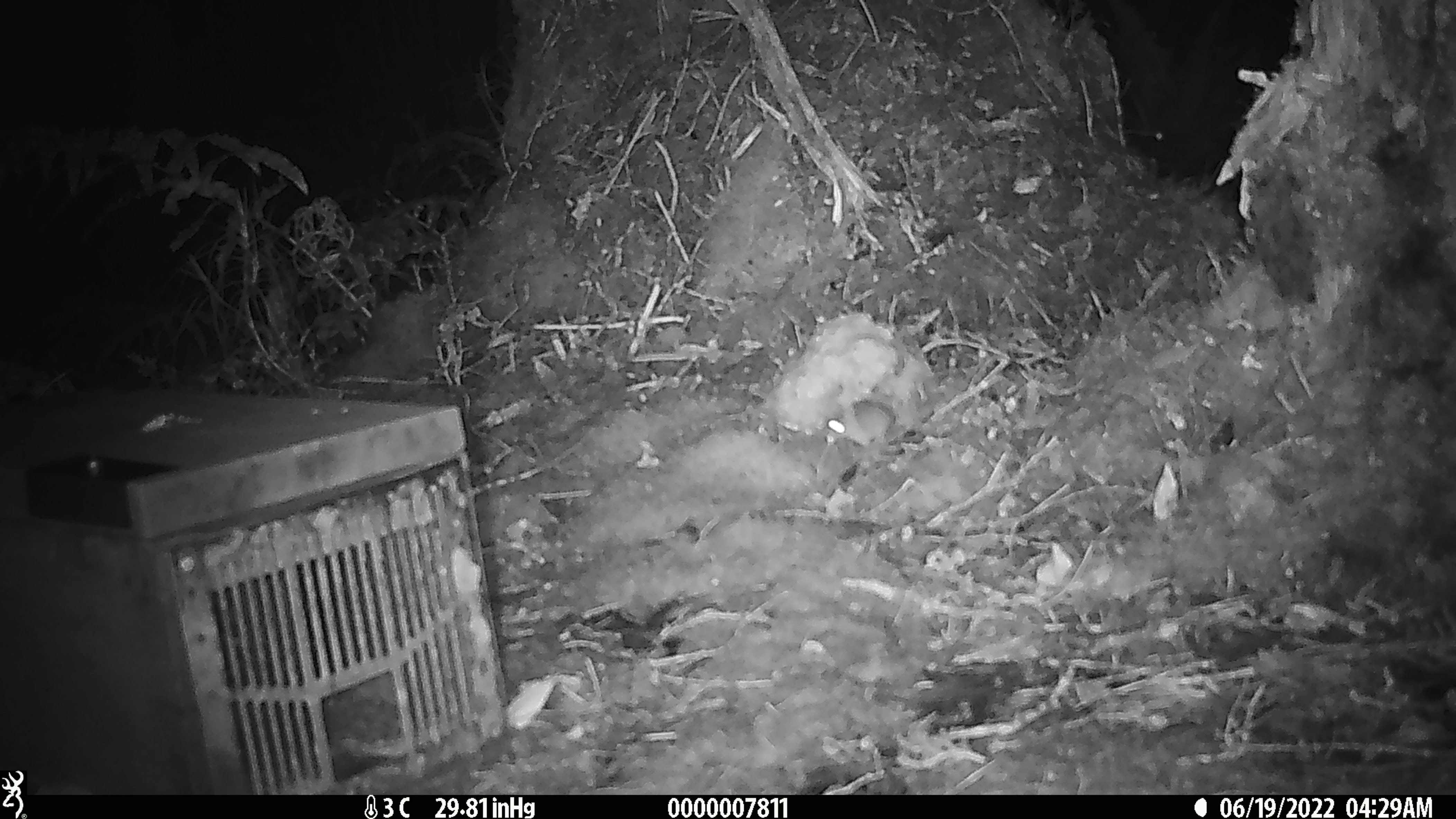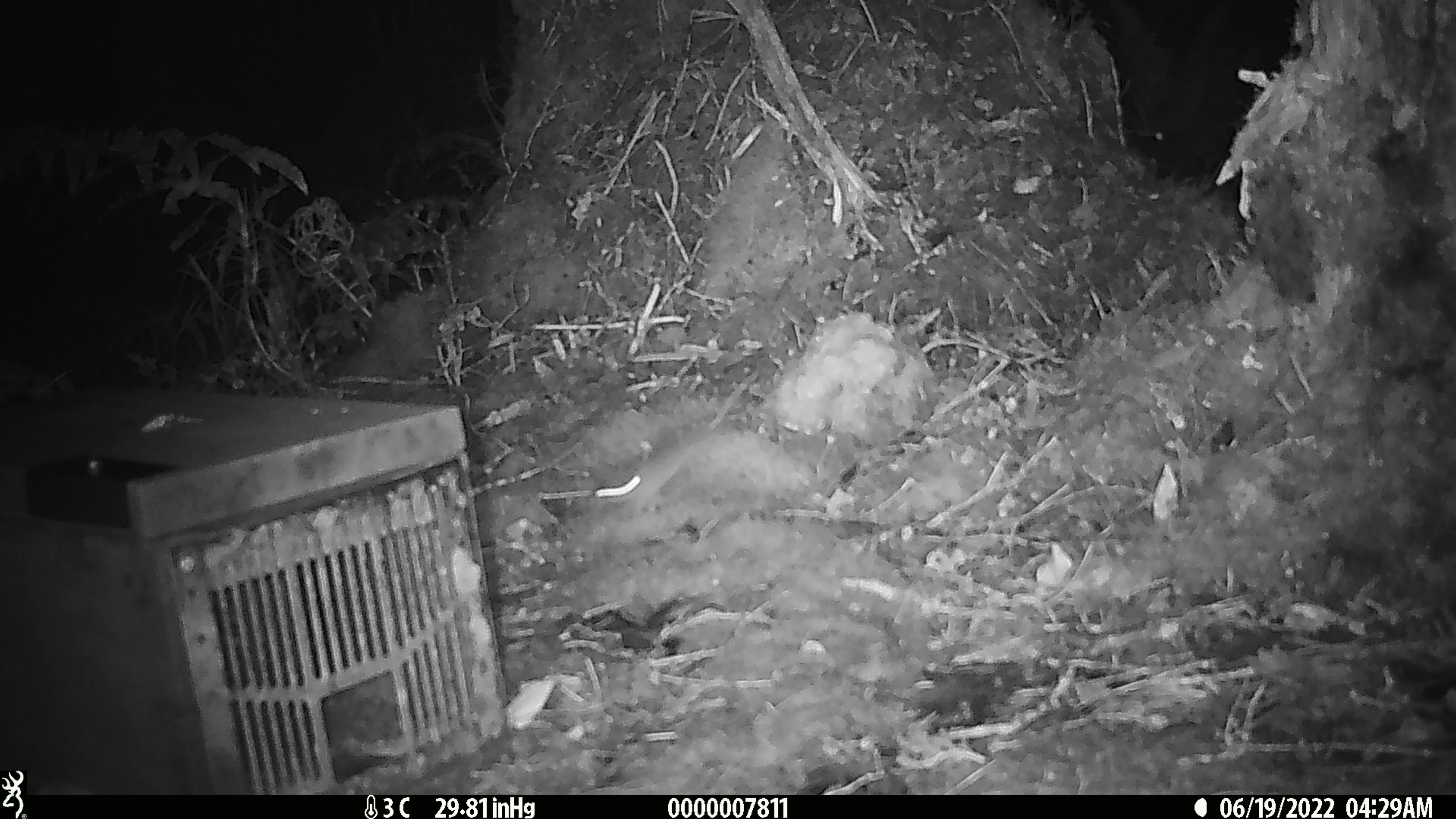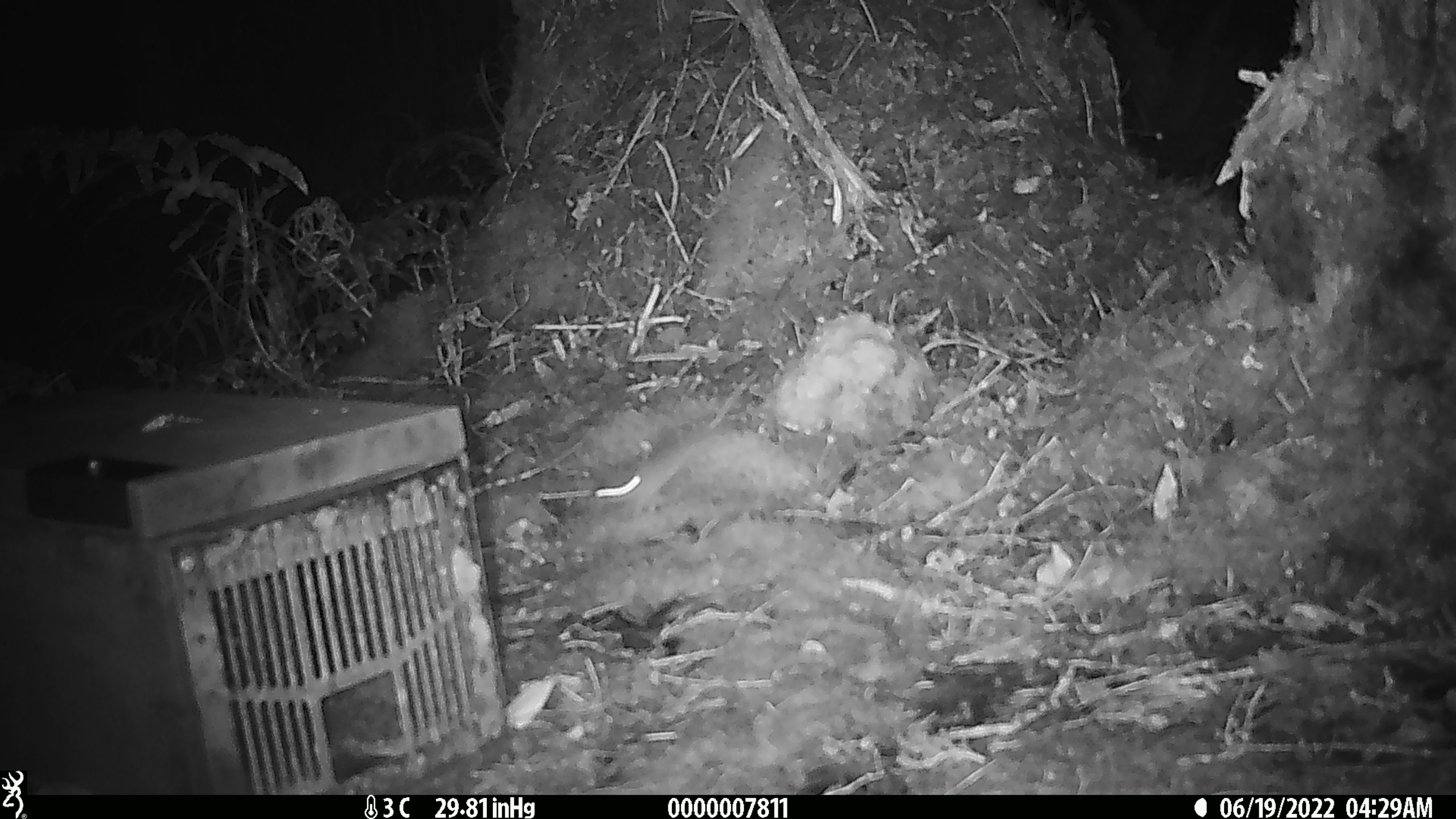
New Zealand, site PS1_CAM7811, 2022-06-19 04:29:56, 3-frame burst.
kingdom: Animalia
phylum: Chordata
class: Mammalia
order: Rodentia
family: Muridae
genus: Mus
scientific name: Mus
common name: mouse